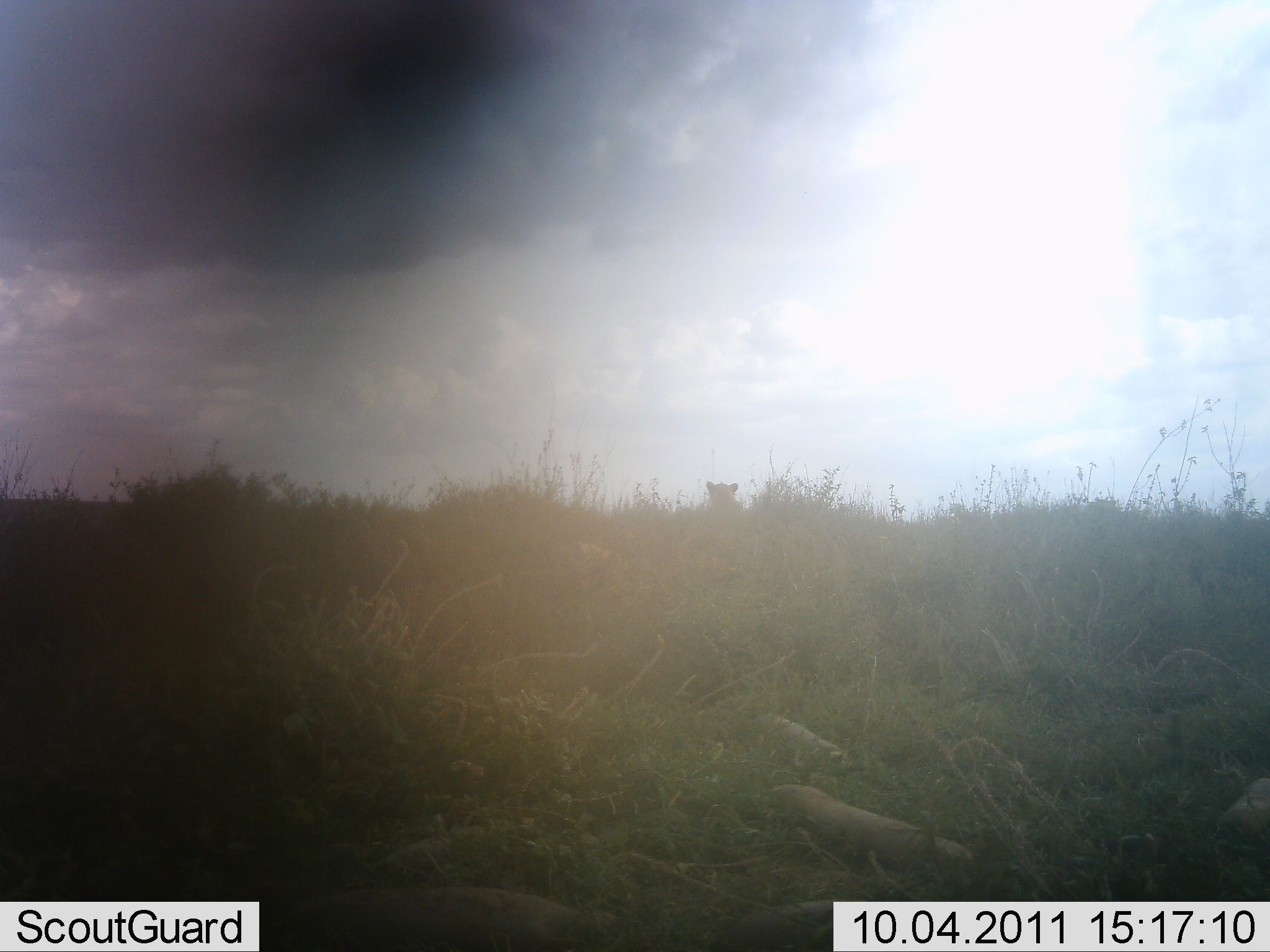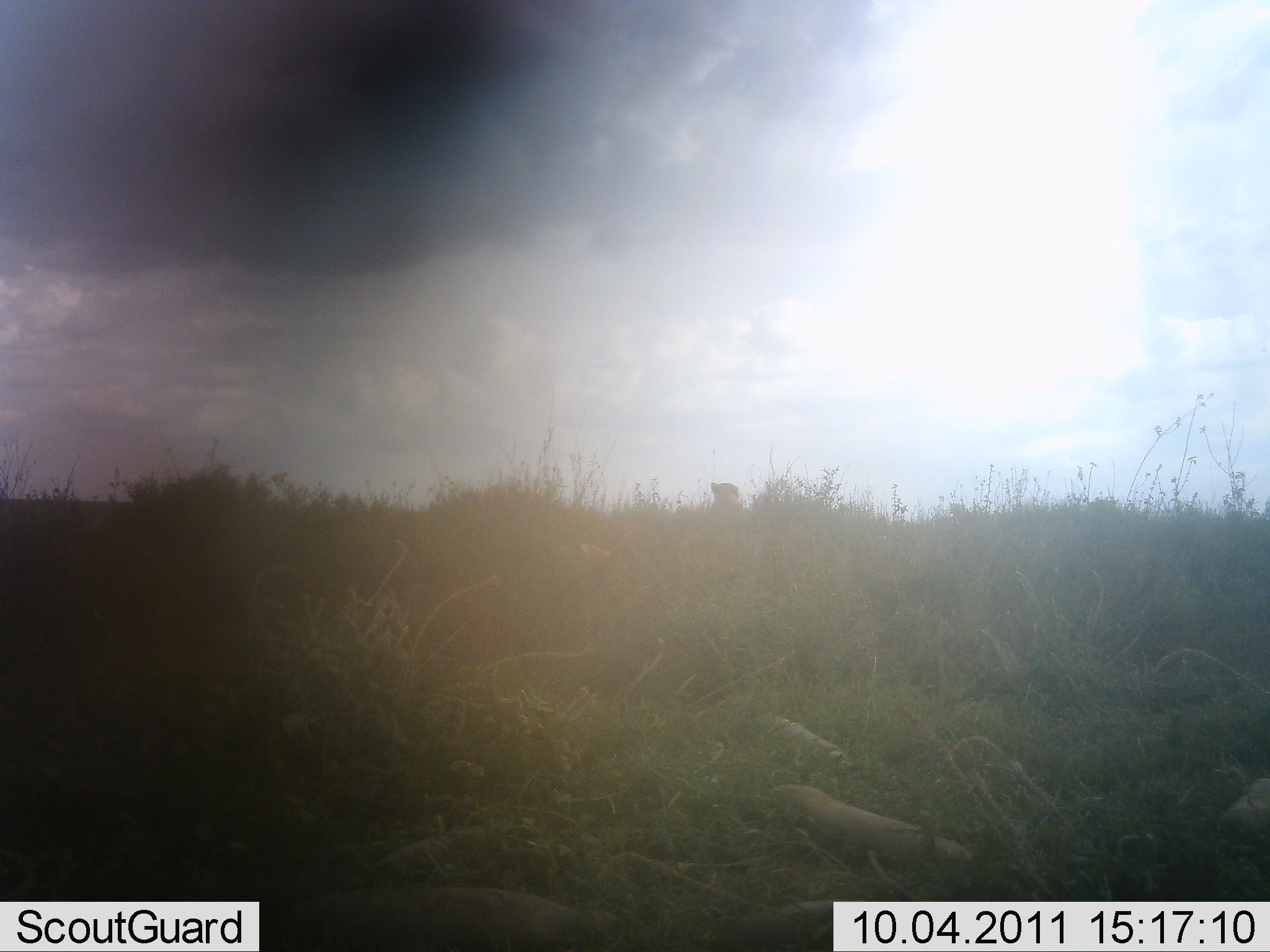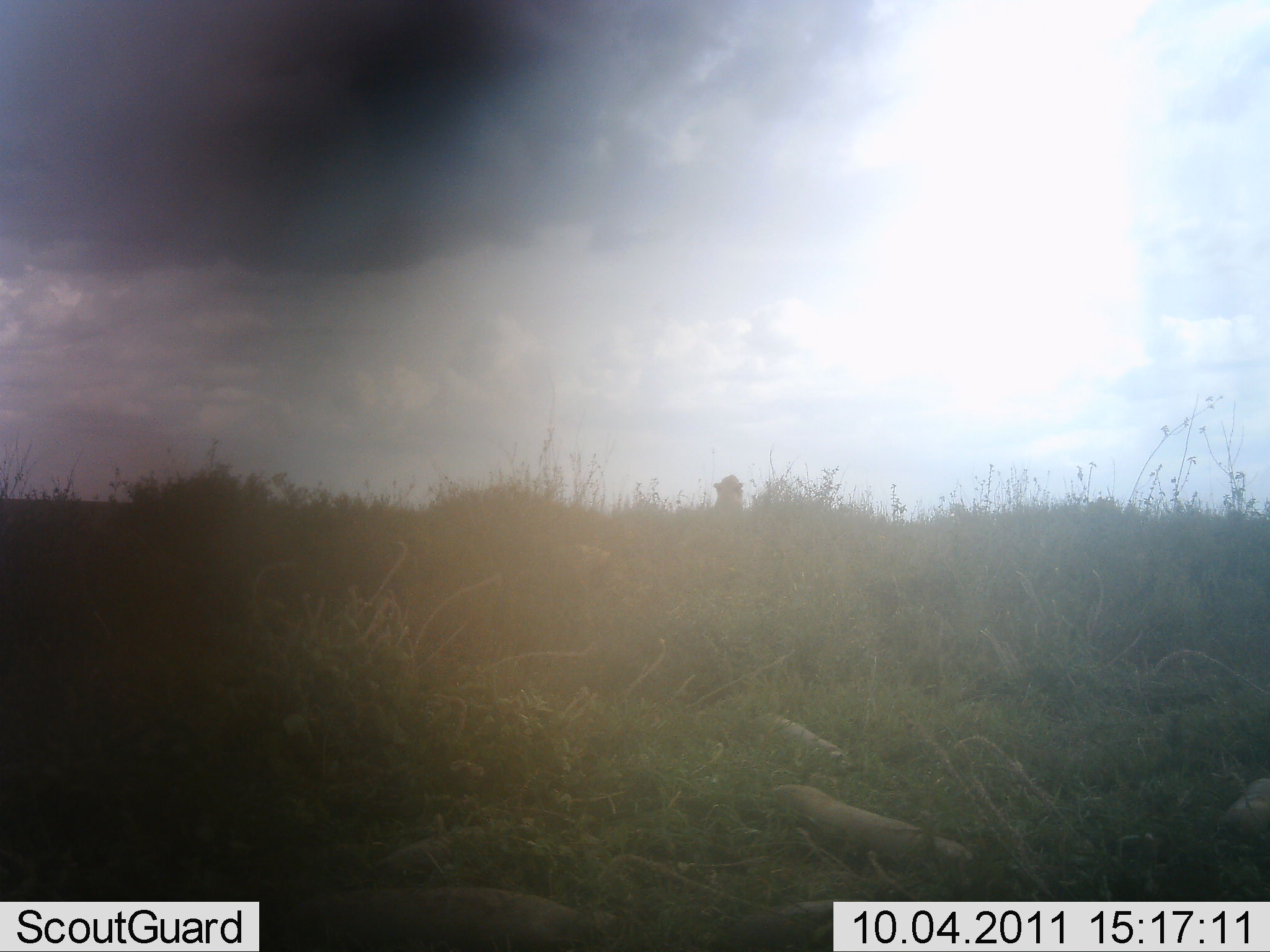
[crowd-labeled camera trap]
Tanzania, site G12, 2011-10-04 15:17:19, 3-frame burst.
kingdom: Animalia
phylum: Chordata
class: Mammalia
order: Carnivora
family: Felidae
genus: Panthera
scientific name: Panthera leo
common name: lion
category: lionfemale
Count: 1.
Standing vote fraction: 25%.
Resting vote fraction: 58%.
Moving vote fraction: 17%.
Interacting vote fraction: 0%.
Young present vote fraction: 0%.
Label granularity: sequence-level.